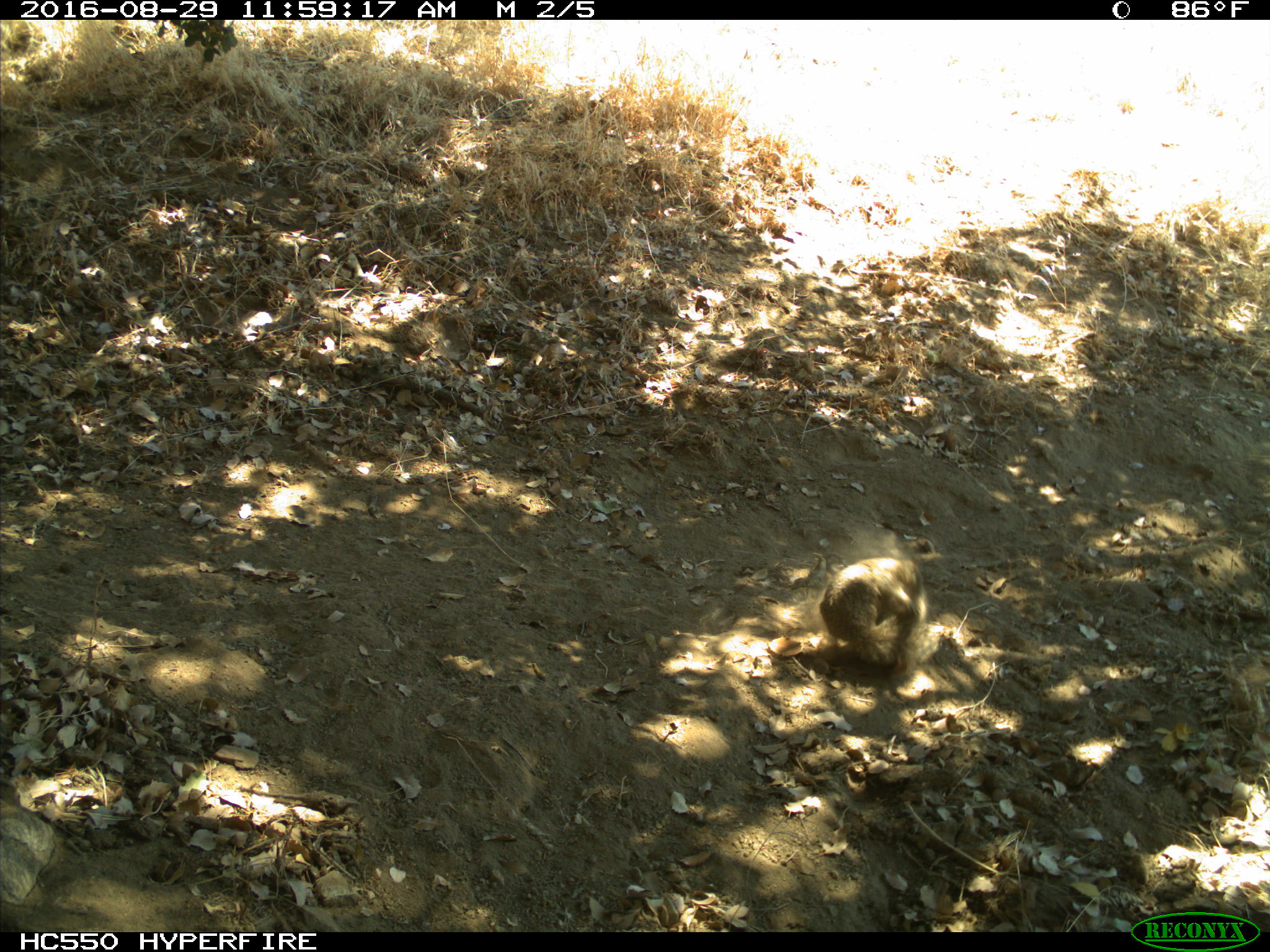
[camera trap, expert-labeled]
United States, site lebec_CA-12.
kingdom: Animalia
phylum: Chordata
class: Mammalia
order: Rodentia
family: Sciuridae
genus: Otospermophilus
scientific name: Otospermophilus beecheyi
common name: california ground squirrel